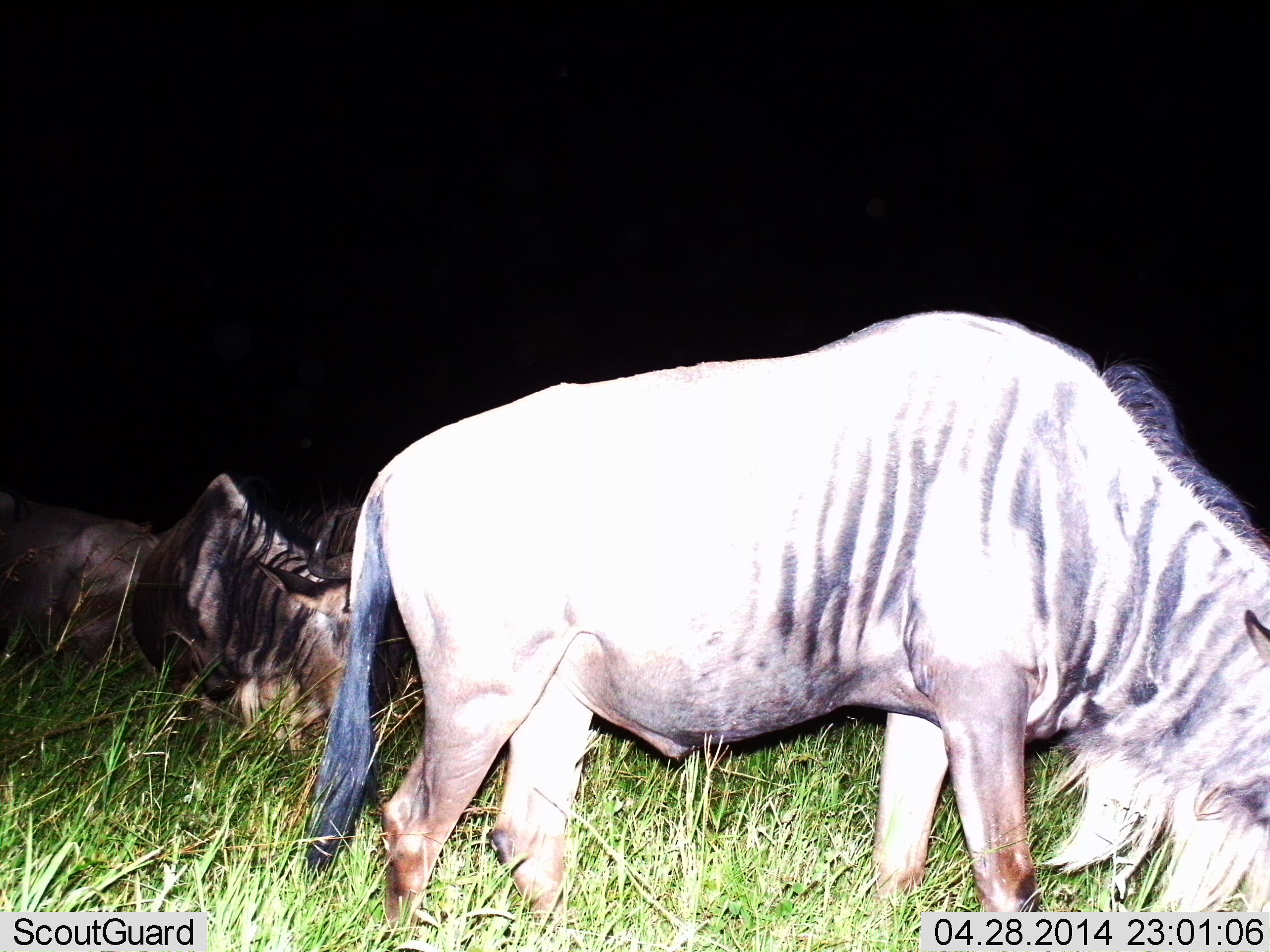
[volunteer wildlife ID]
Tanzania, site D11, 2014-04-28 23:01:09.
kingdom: Animalia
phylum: Chordata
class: Mammalia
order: Artiodactyla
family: Bovidae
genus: Connochaetes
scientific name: Connochaetes taurinus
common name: blue wildebeest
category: wildebeest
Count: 3.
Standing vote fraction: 20%.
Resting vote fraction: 50%.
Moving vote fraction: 20%.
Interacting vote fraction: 10%.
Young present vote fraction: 0%.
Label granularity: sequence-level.